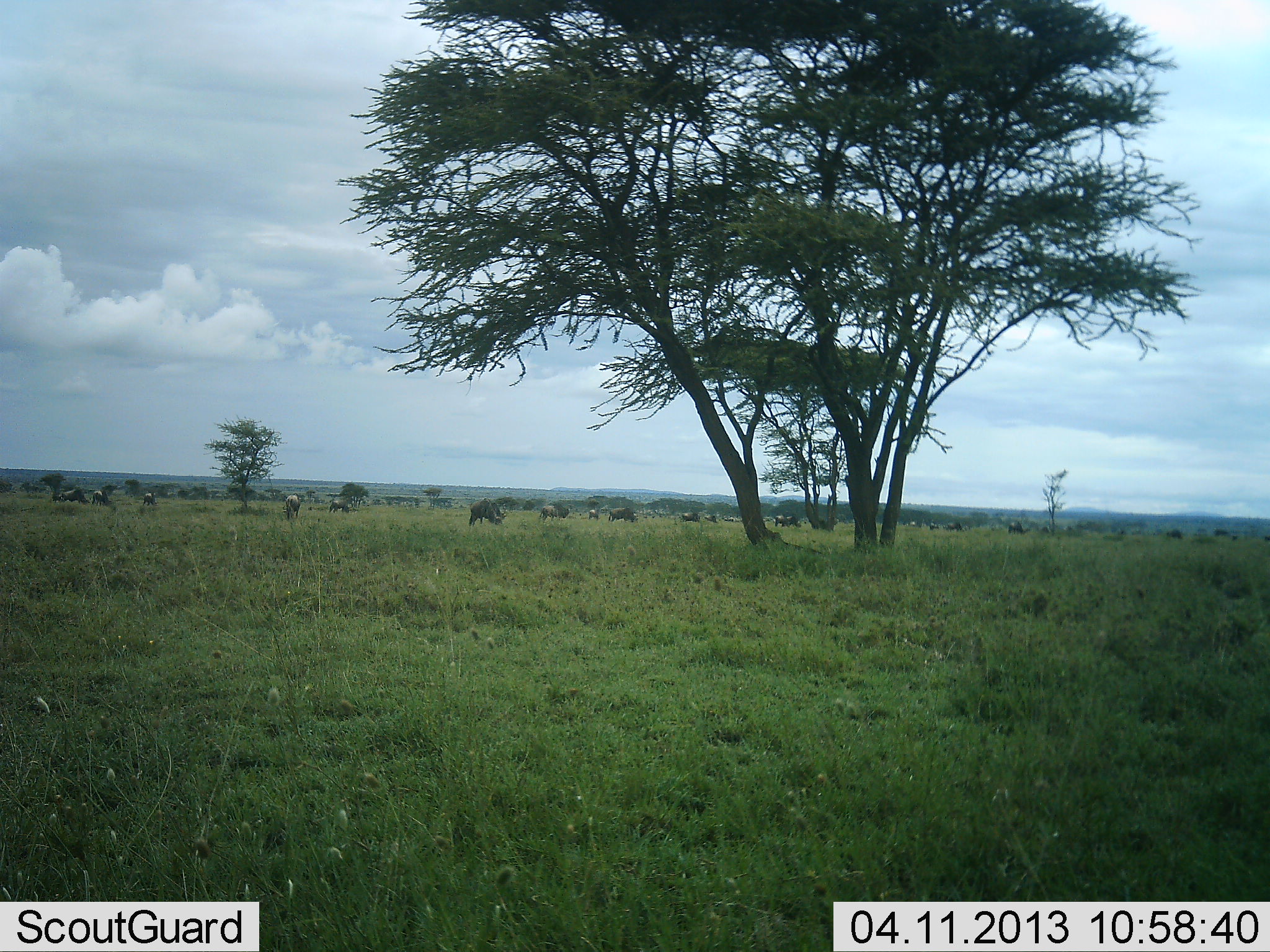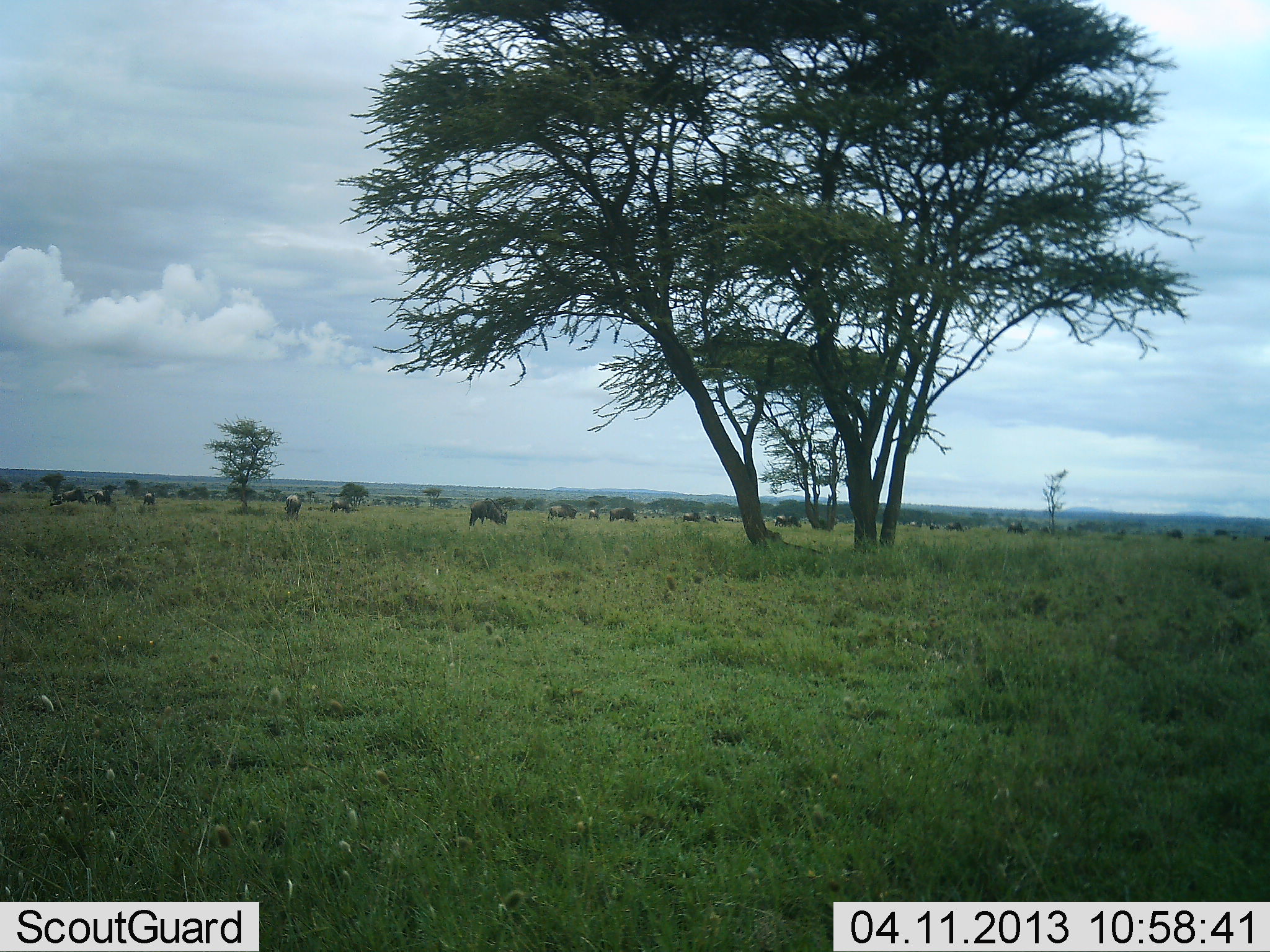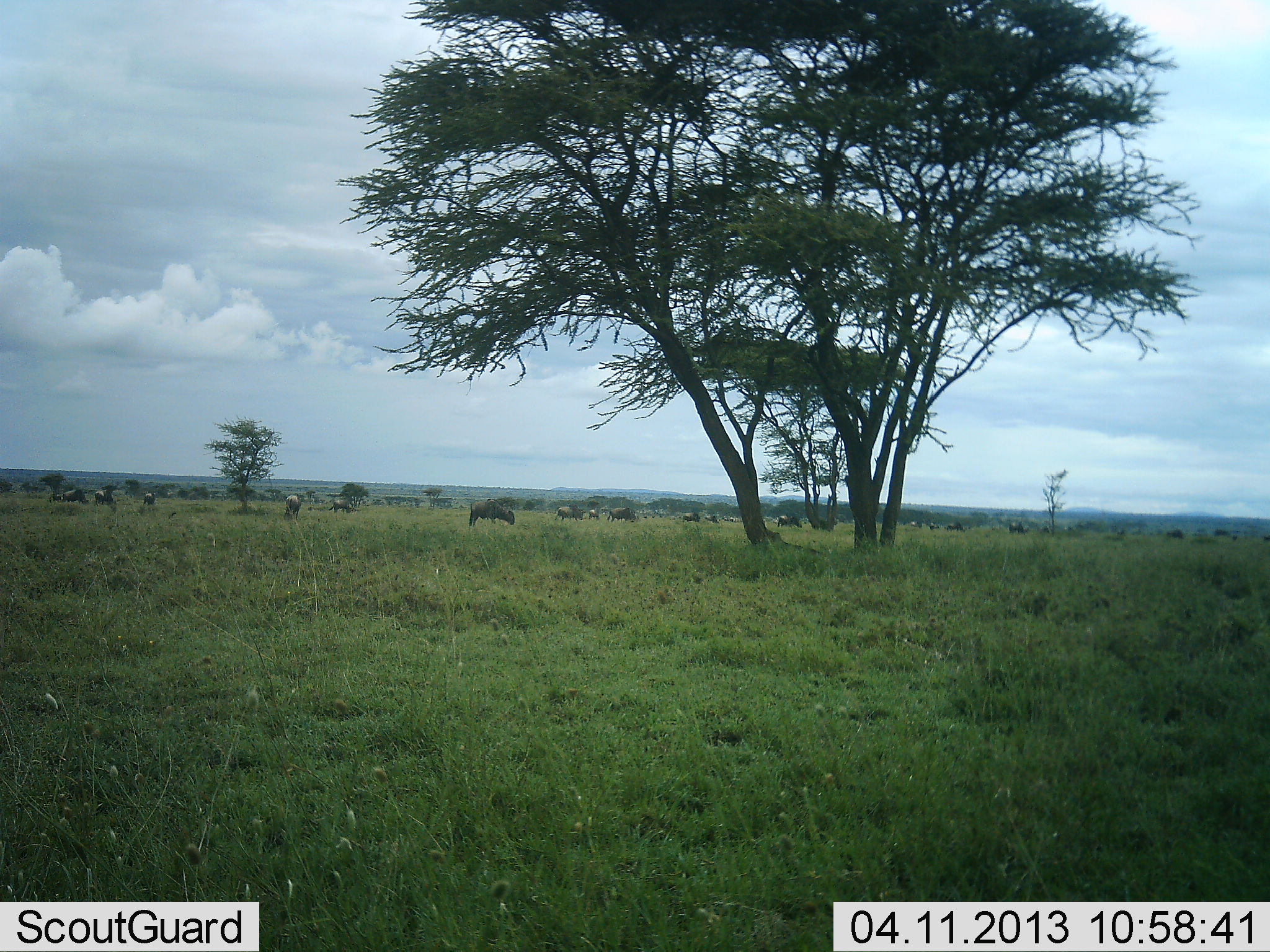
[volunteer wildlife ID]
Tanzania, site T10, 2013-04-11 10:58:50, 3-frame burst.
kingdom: Animalia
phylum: Chordata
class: Mammalia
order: Artiodactyla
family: Bovidae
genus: Connochaetes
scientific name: Connochaetes taurinus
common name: blue wildebeest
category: wildebeest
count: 11-50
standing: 35%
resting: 6%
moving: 35%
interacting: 0%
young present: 0%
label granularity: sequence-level